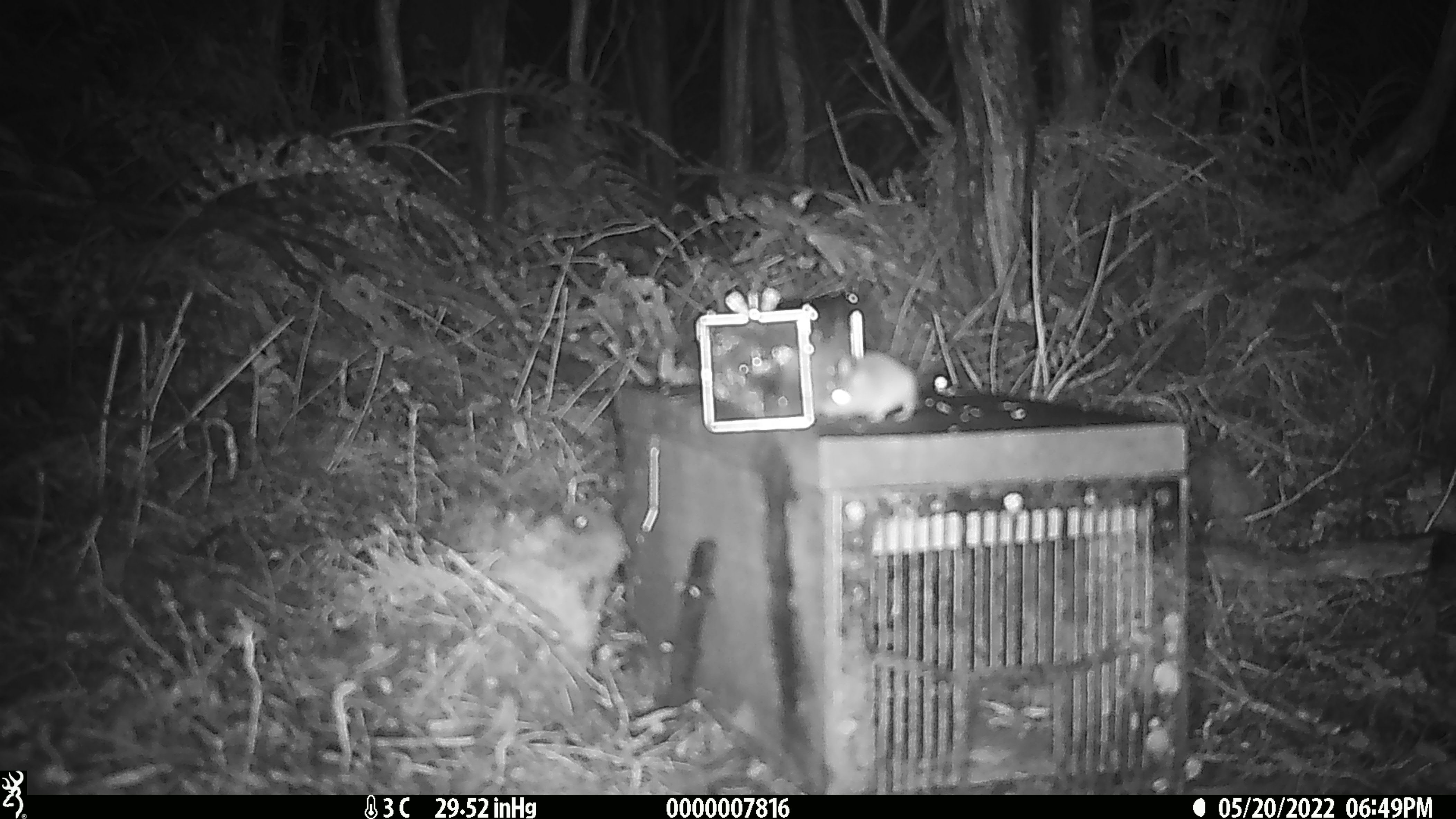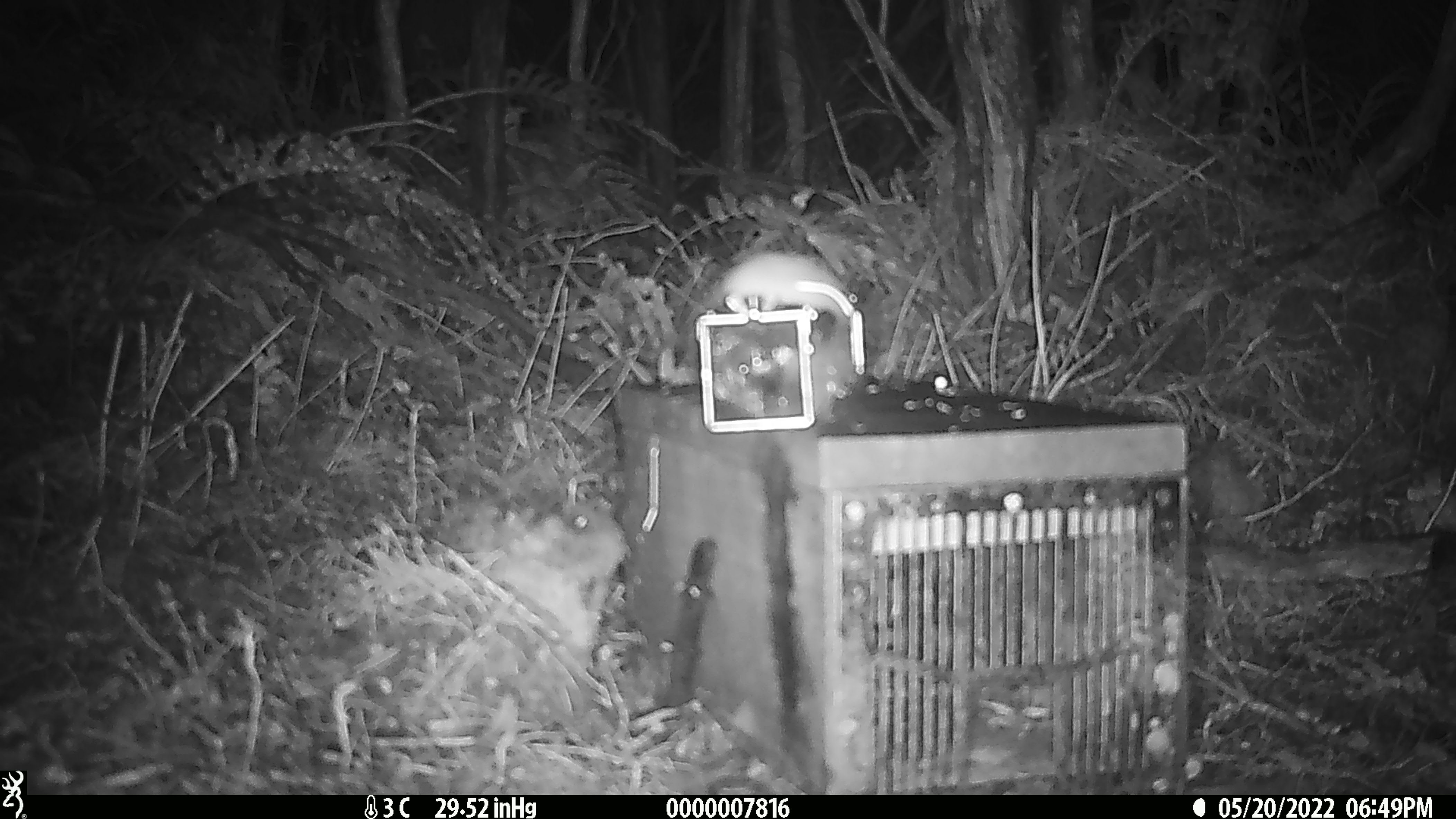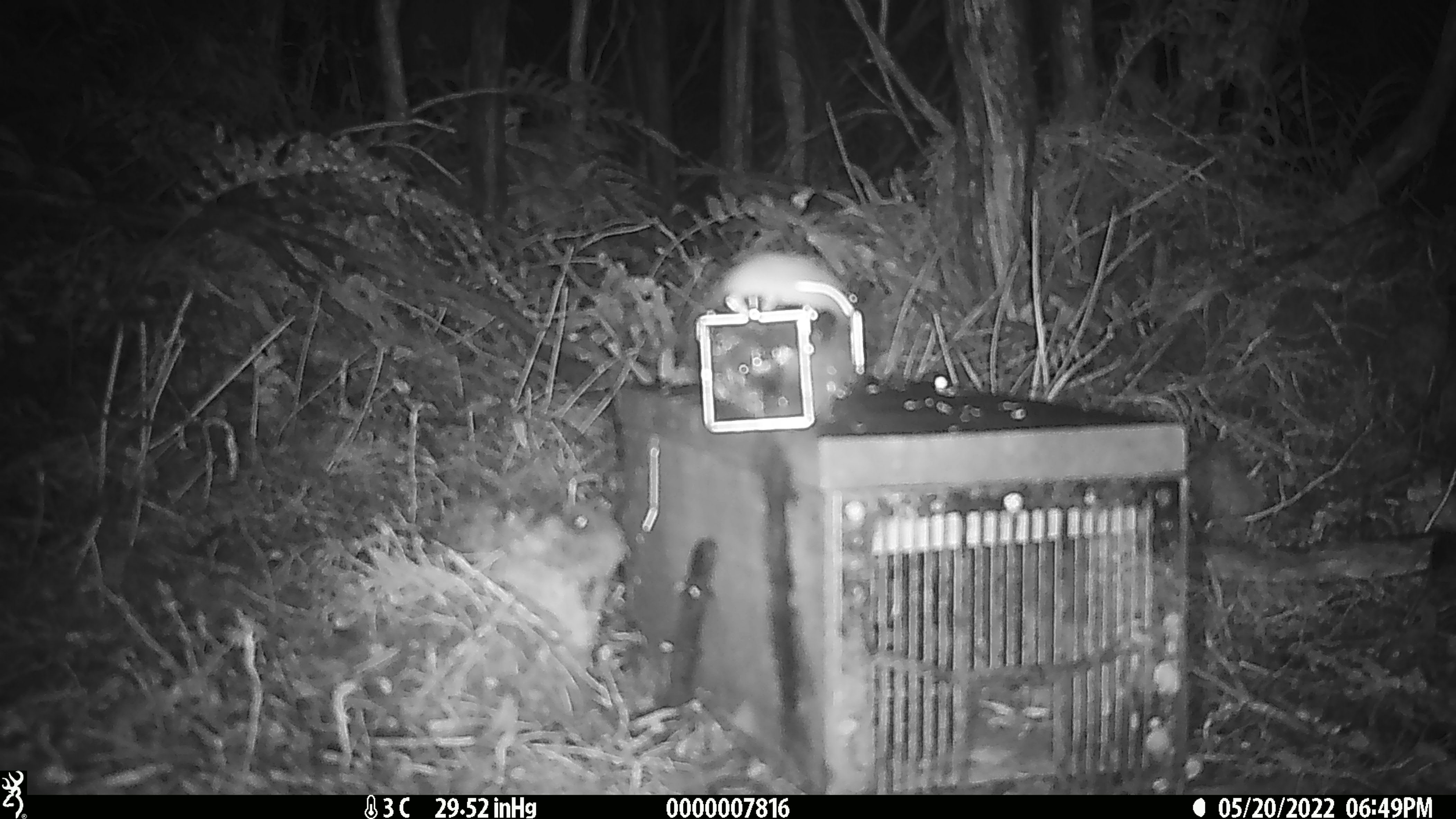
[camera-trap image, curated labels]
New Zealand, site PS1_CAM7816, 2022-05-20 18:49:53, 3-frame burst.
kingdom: Animalia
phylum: Chordata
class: Mammalia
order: Rodentia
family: Muridae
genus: Mus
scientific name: Mus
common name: mouse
Mouse (Mus).